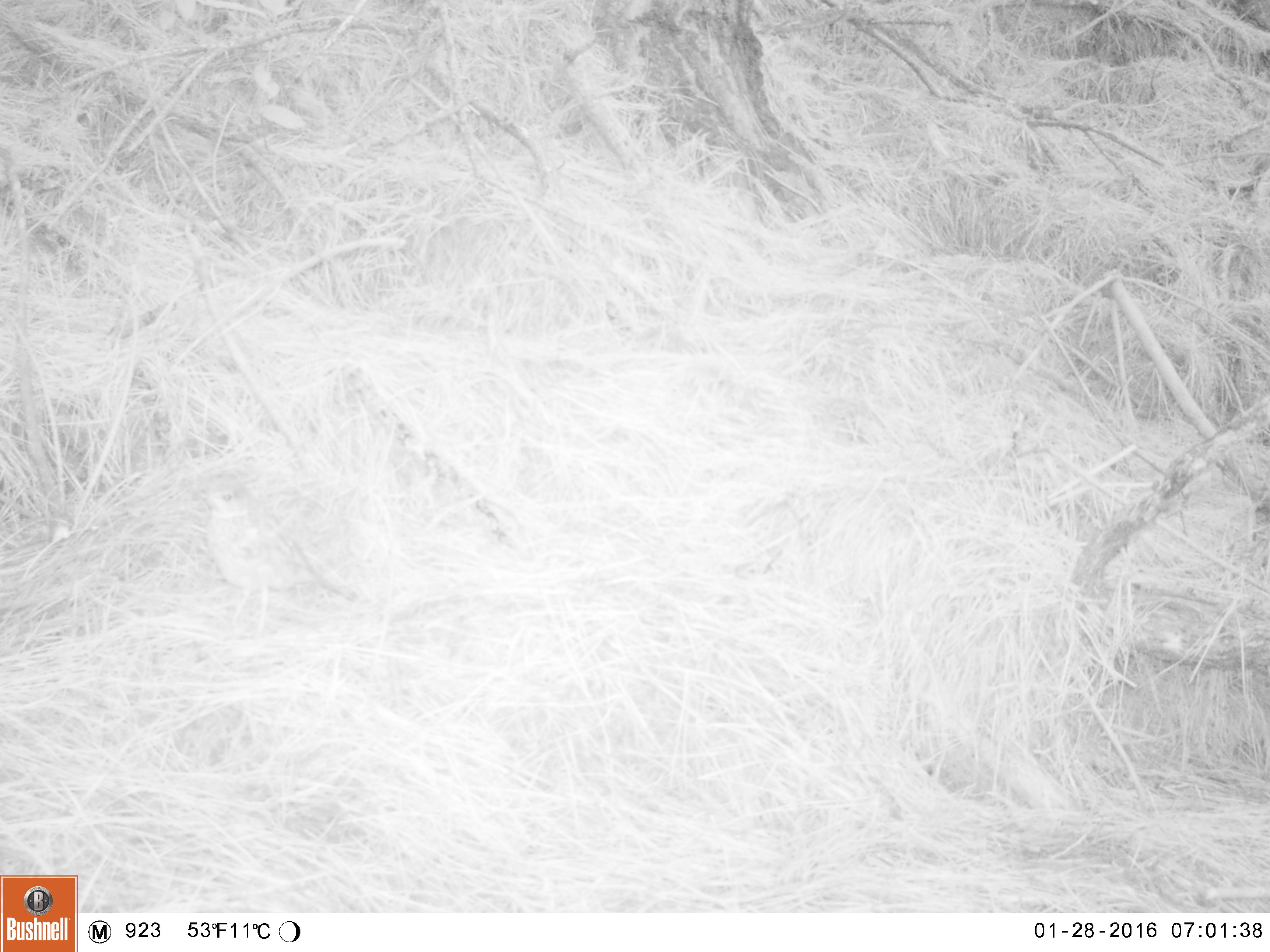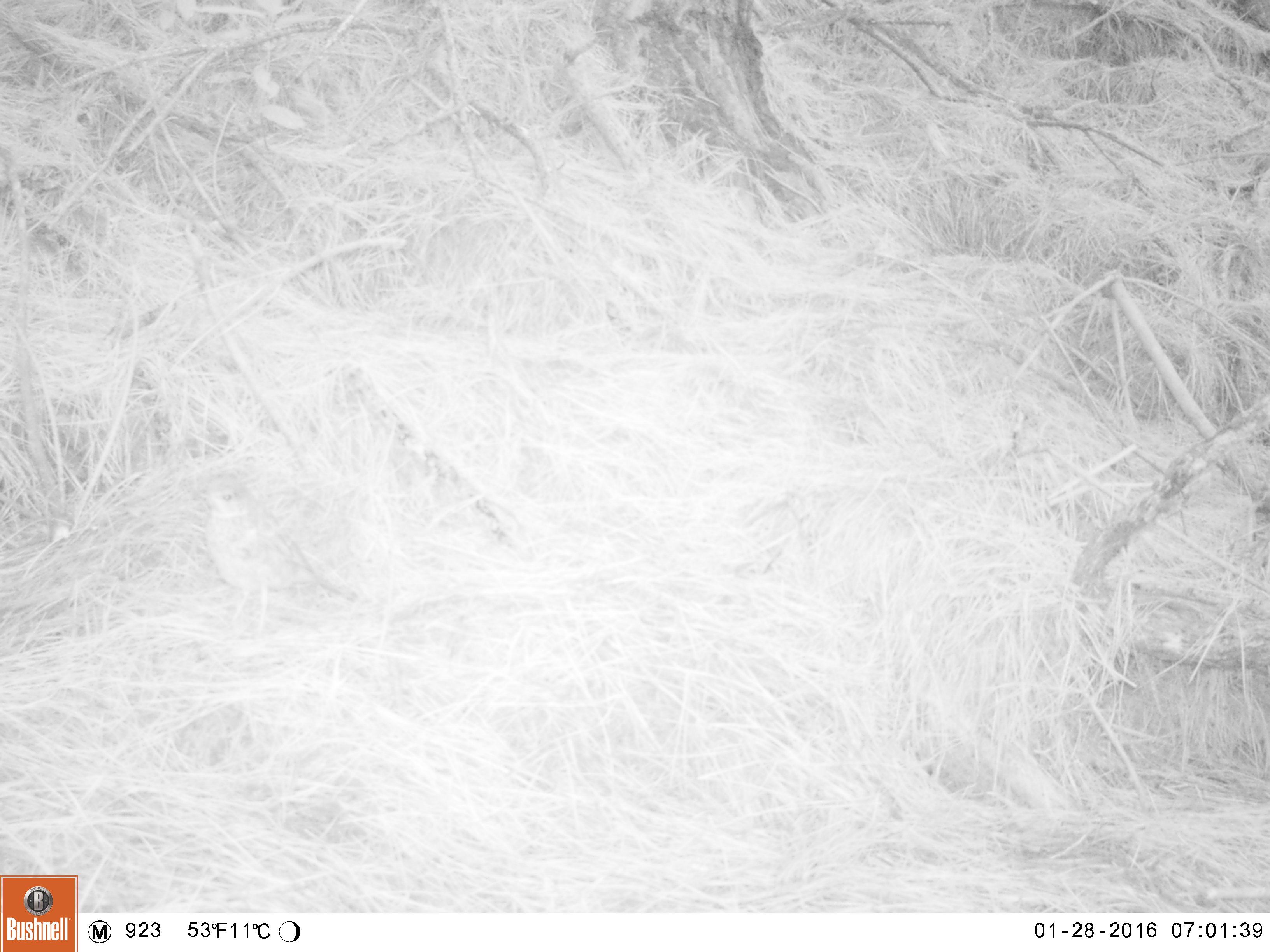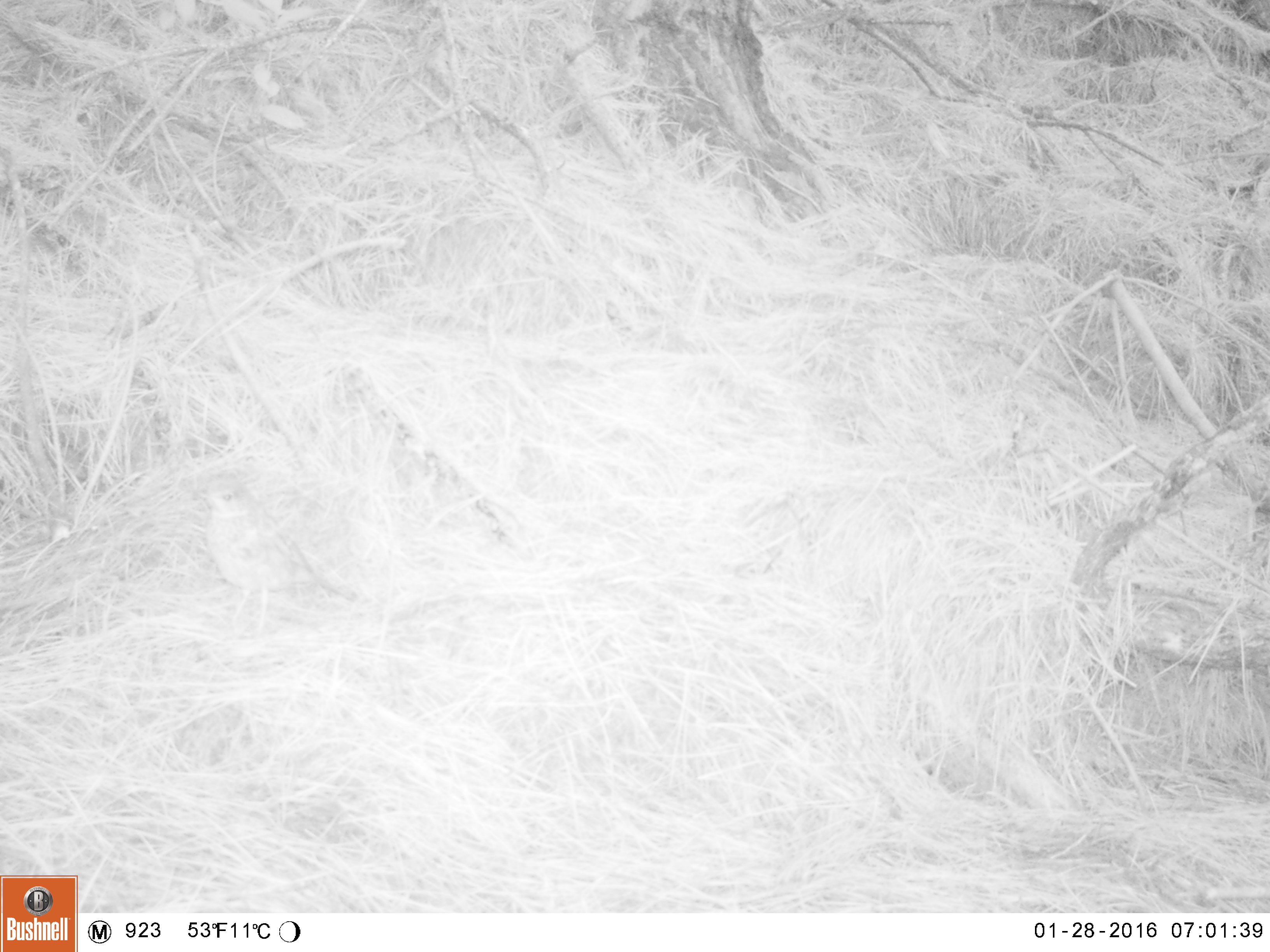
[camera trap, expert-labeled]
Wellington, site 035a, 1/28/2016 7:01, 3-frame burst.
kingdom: Animalia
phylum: Chordata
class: Aves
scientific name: Aves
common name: bird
Bird (Aves).